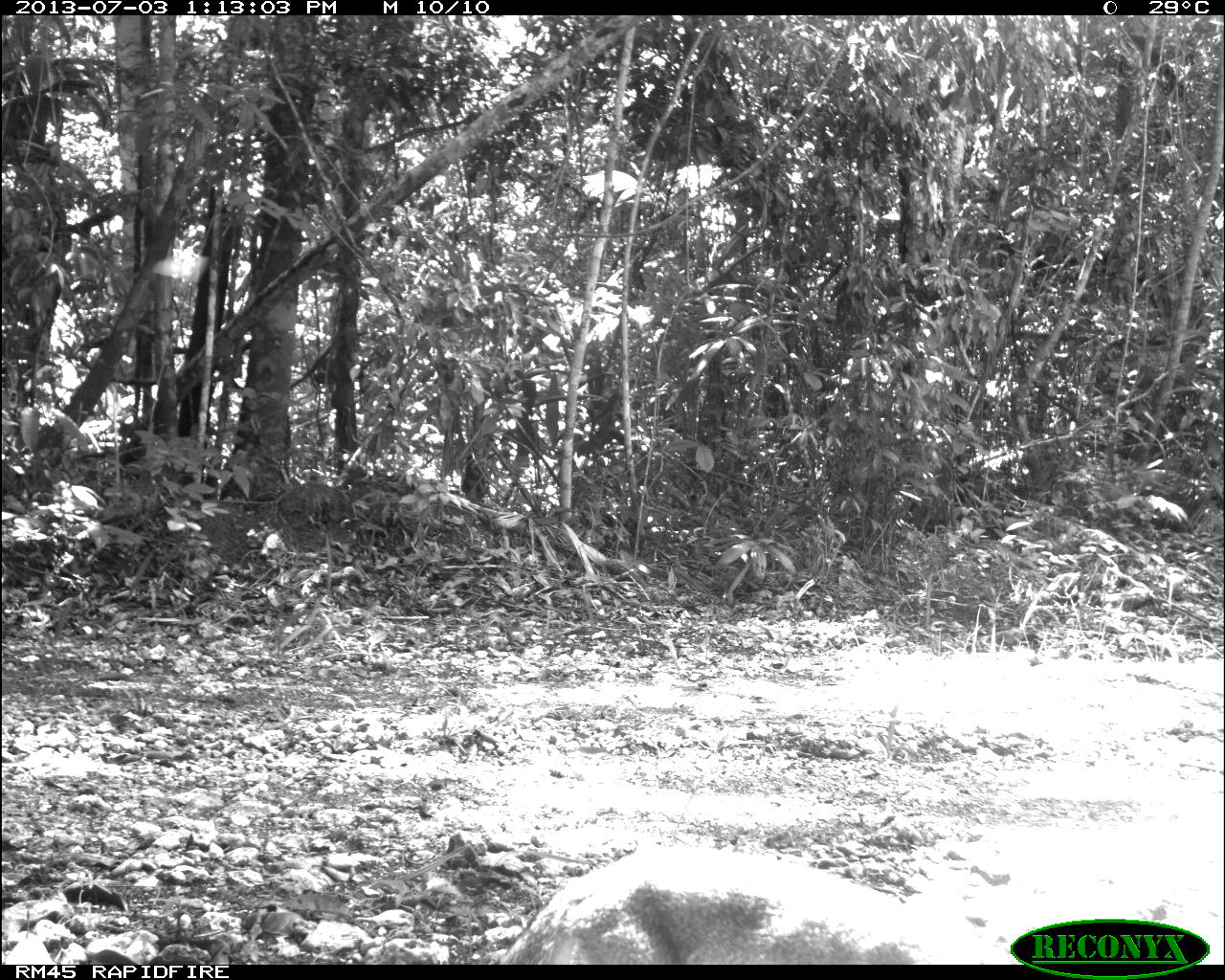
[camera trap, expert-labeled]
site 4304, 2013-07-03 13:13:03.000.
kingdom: Animalia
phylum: Chordata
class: Mammalia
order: Carnivora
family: Canidae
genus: Urocyon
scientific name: Urocyon cinereoargenteus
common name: gray fox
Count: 1.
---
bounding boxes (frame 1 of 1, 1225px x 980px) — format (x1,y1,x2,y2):
urocyon cinereoargenteus: (496,842,1026,965)